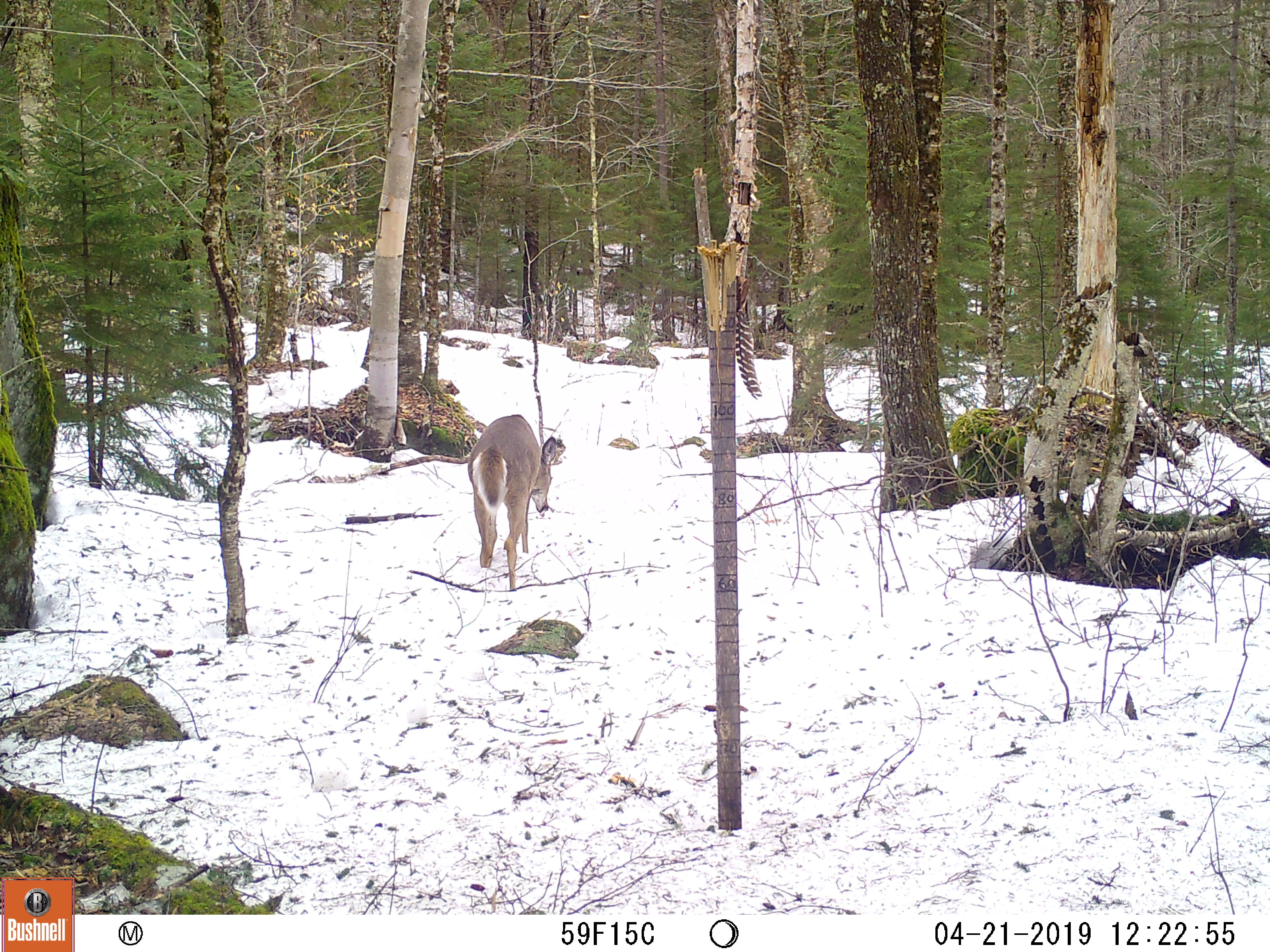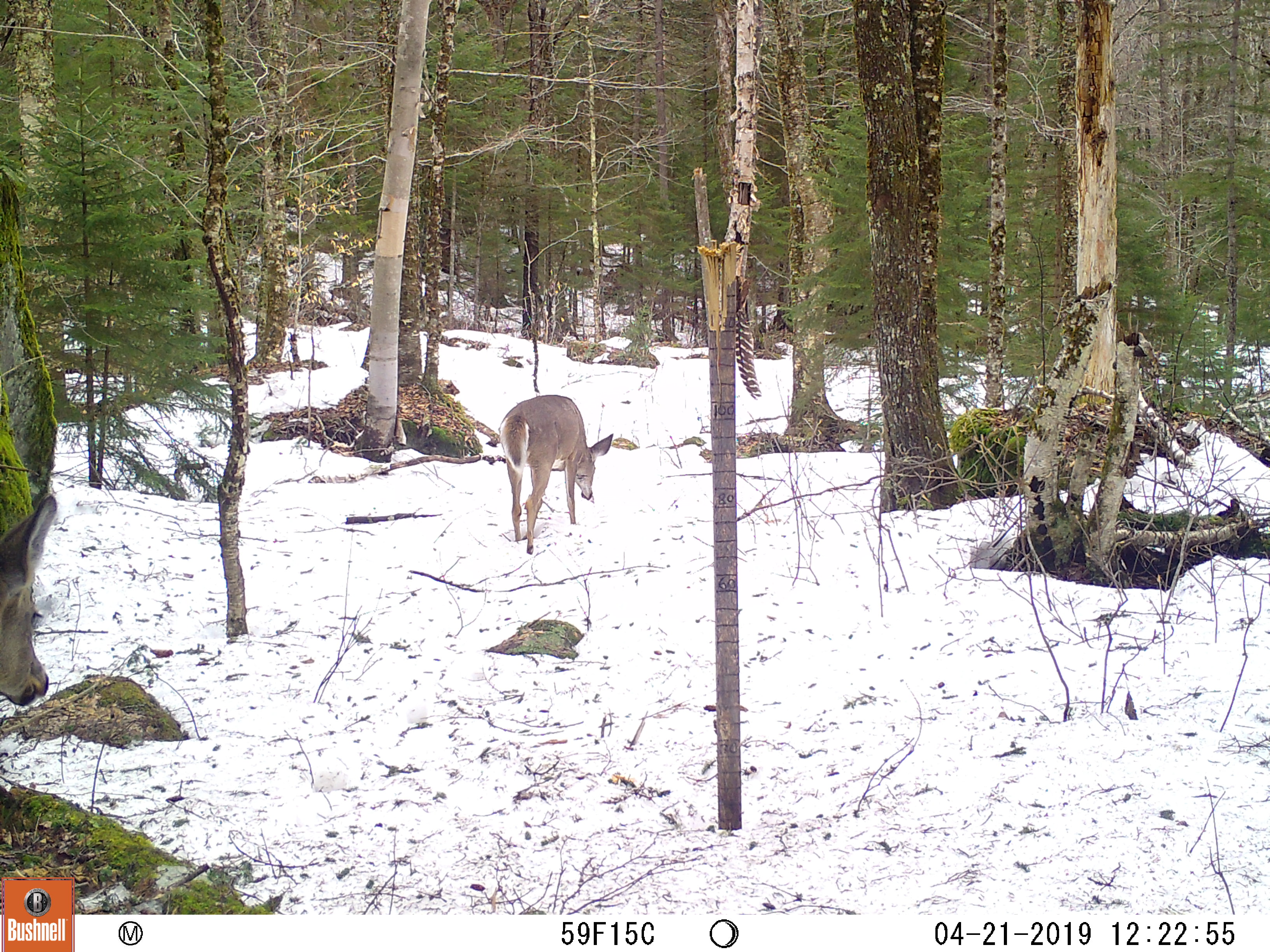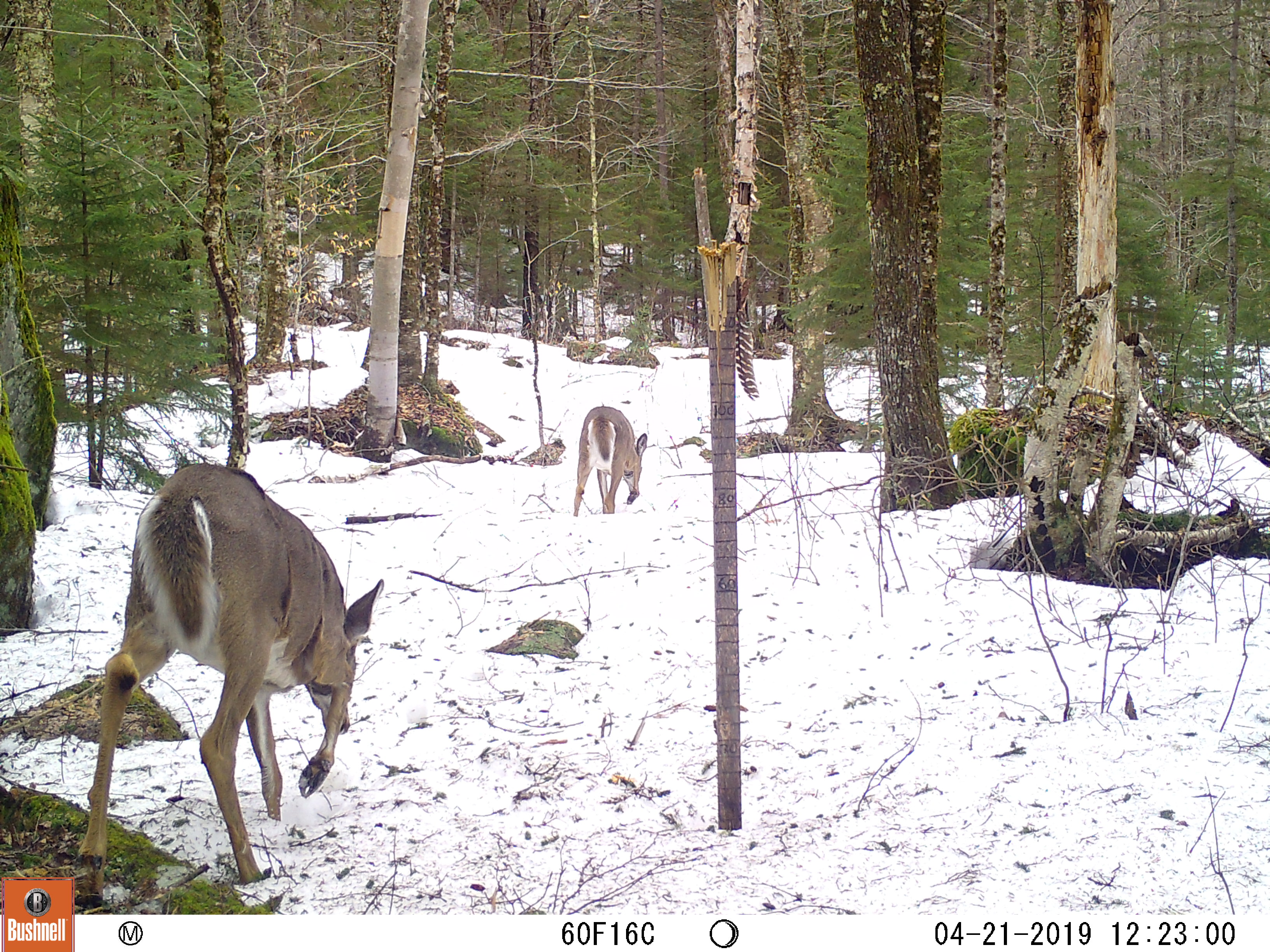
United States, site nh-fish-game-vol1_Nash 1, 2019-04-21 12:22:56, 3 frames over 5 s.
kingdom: Animalia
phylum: Chordata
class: Mammalia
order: Artiodactyla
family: Cervidae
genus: Odocoileus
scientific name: Odocoileus virginianus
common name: white-tailed deer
White-tailed deer (Odocoileus virginianus).